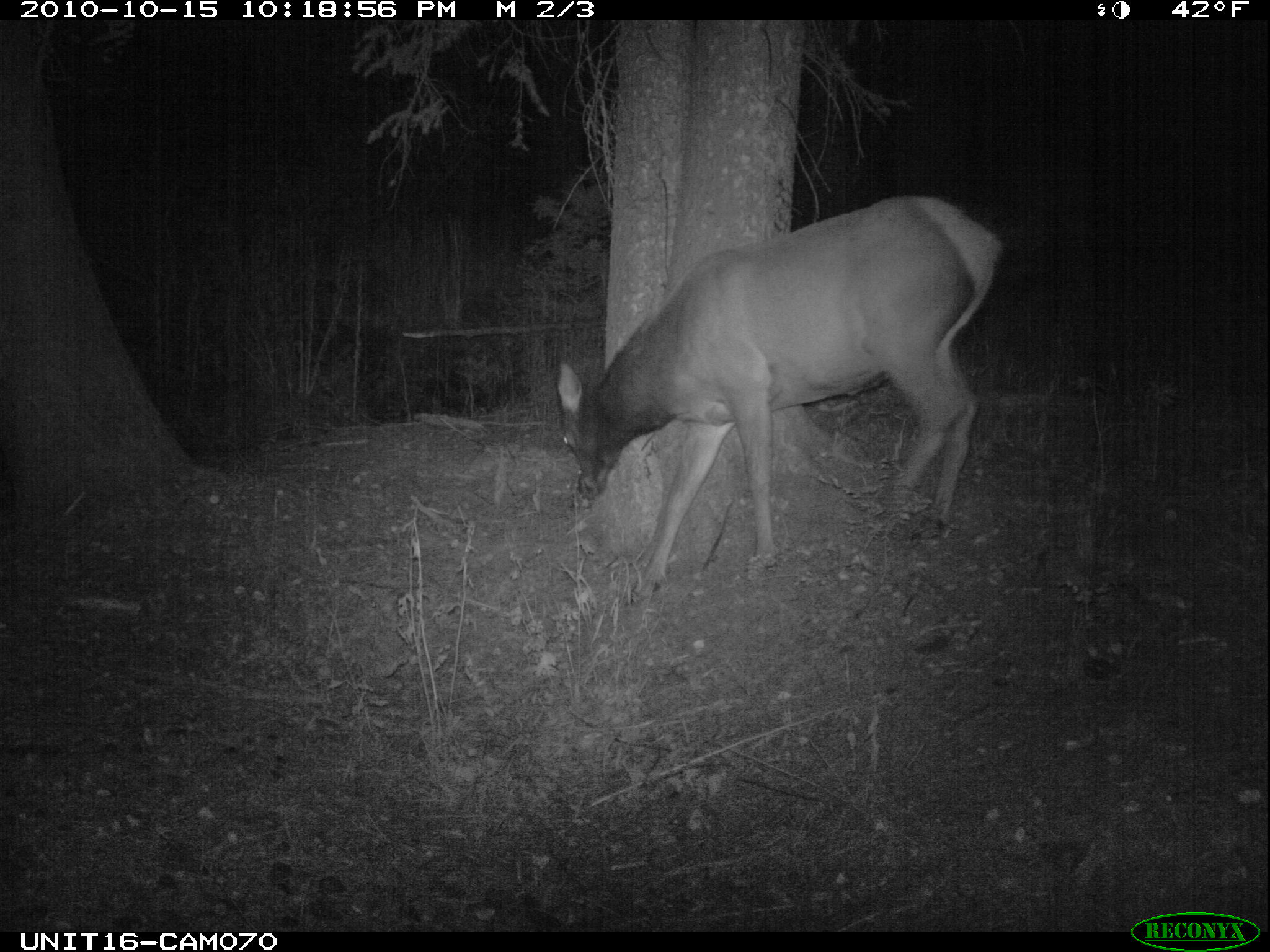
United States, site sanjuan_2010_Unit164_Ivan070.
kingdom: Animalia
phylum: Chordata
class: Mammalia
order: Artiodactyla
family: Cervidae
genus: Cervus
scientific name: Cervus elaphus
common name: red deer